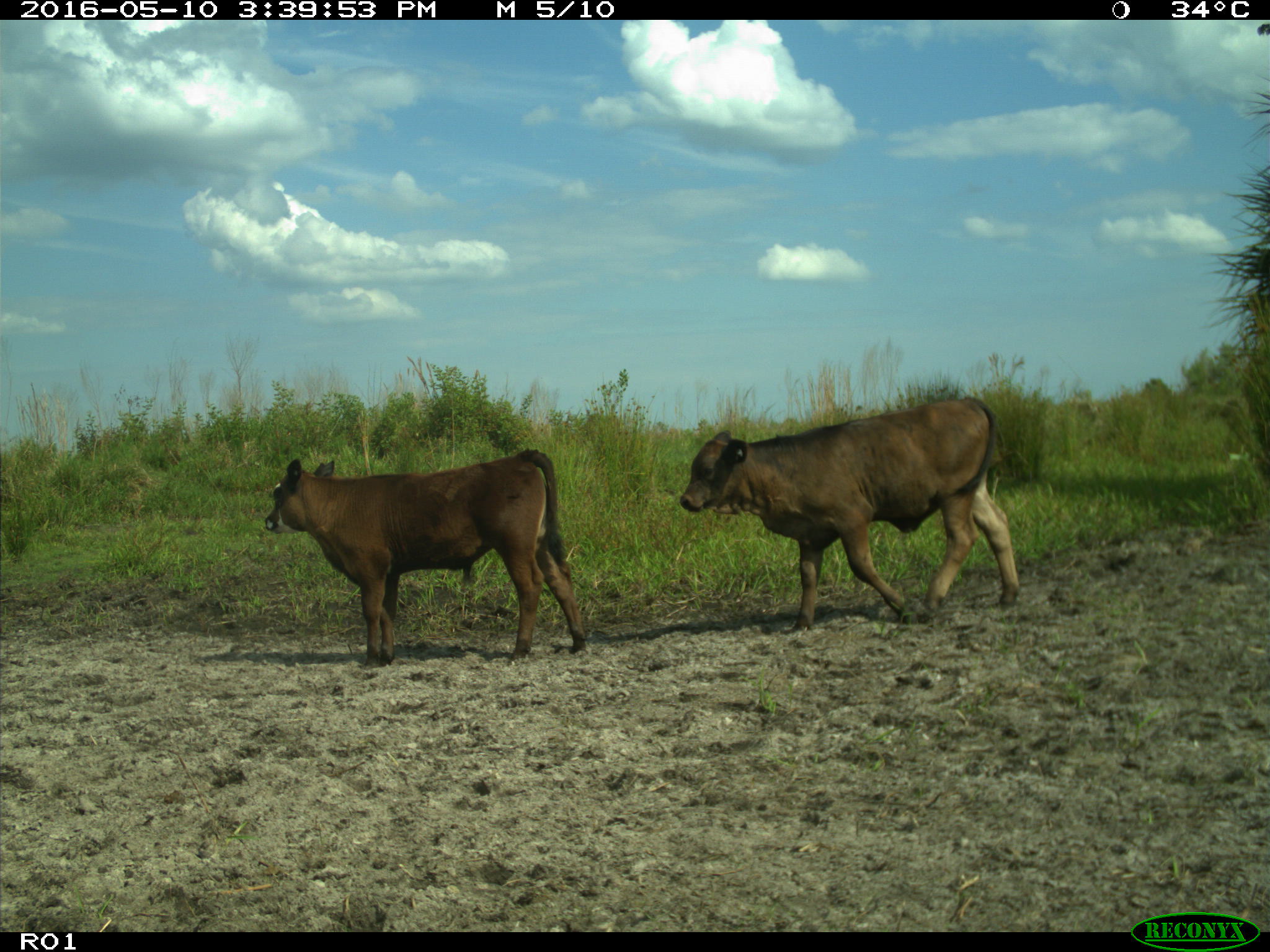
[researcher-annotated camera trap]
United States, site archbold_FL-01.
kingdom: Animalia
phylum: Chordata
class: Mammalia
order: Artiodactyla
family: Bovidae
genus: Bos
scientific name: Bos taurus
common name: domestic cow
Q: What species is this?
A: Bos taurus (domestic cow).